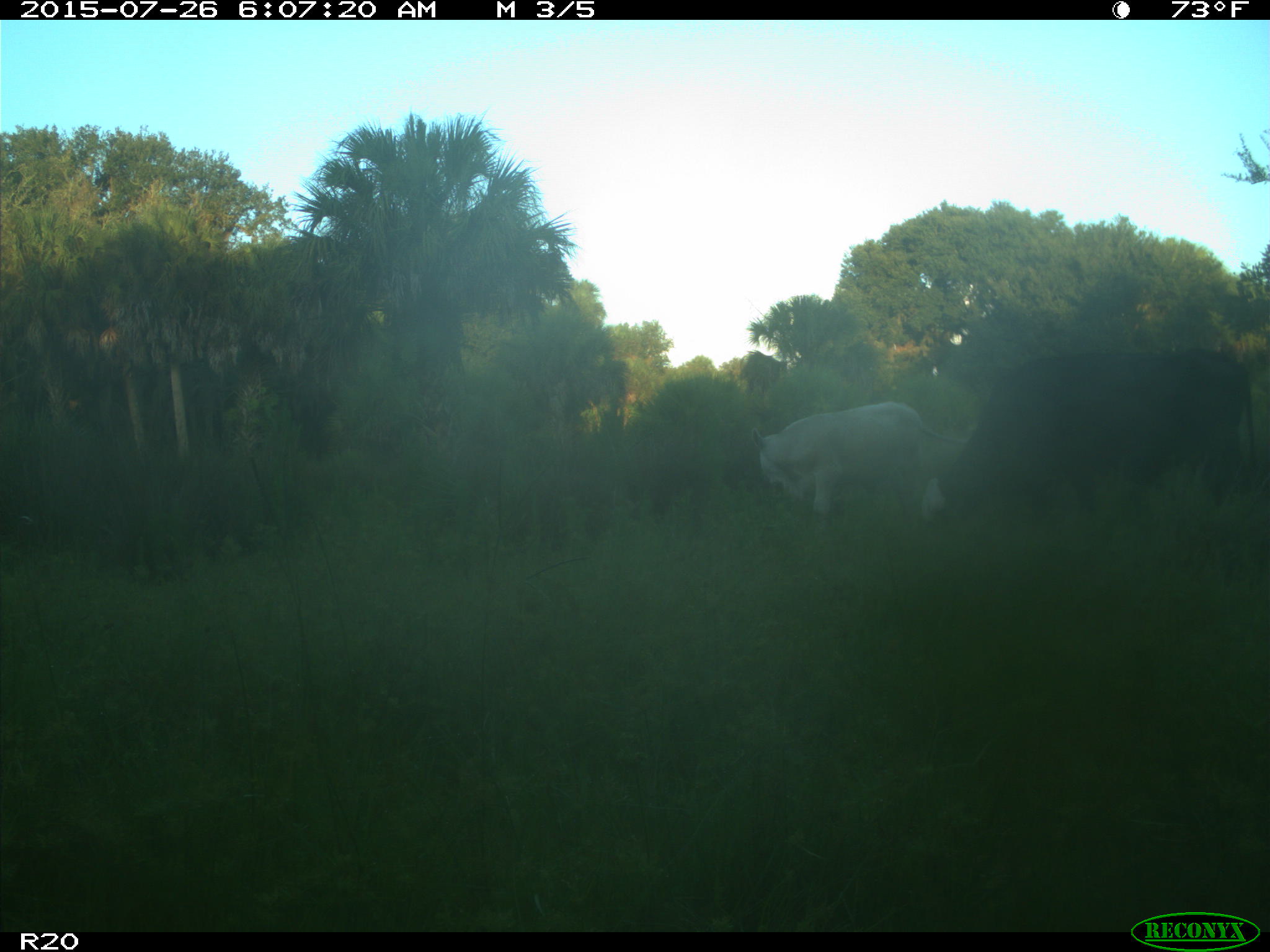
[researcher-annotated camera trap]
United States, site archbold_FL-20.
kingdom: Animalia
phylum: Chordata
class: Mammalia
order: Artiodactyla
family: Bovidae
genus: Bos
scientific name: Bos taurus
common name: domestic cow